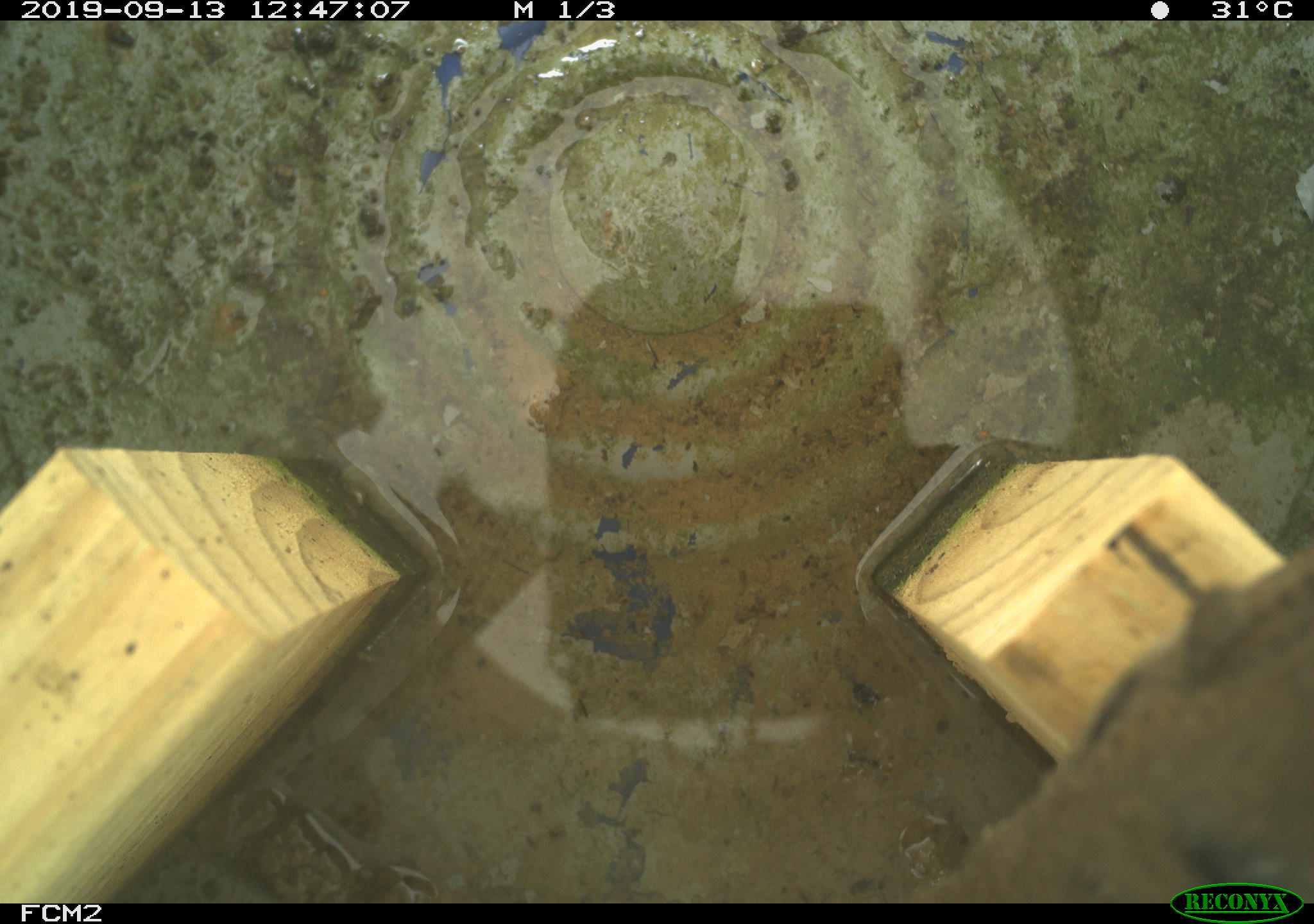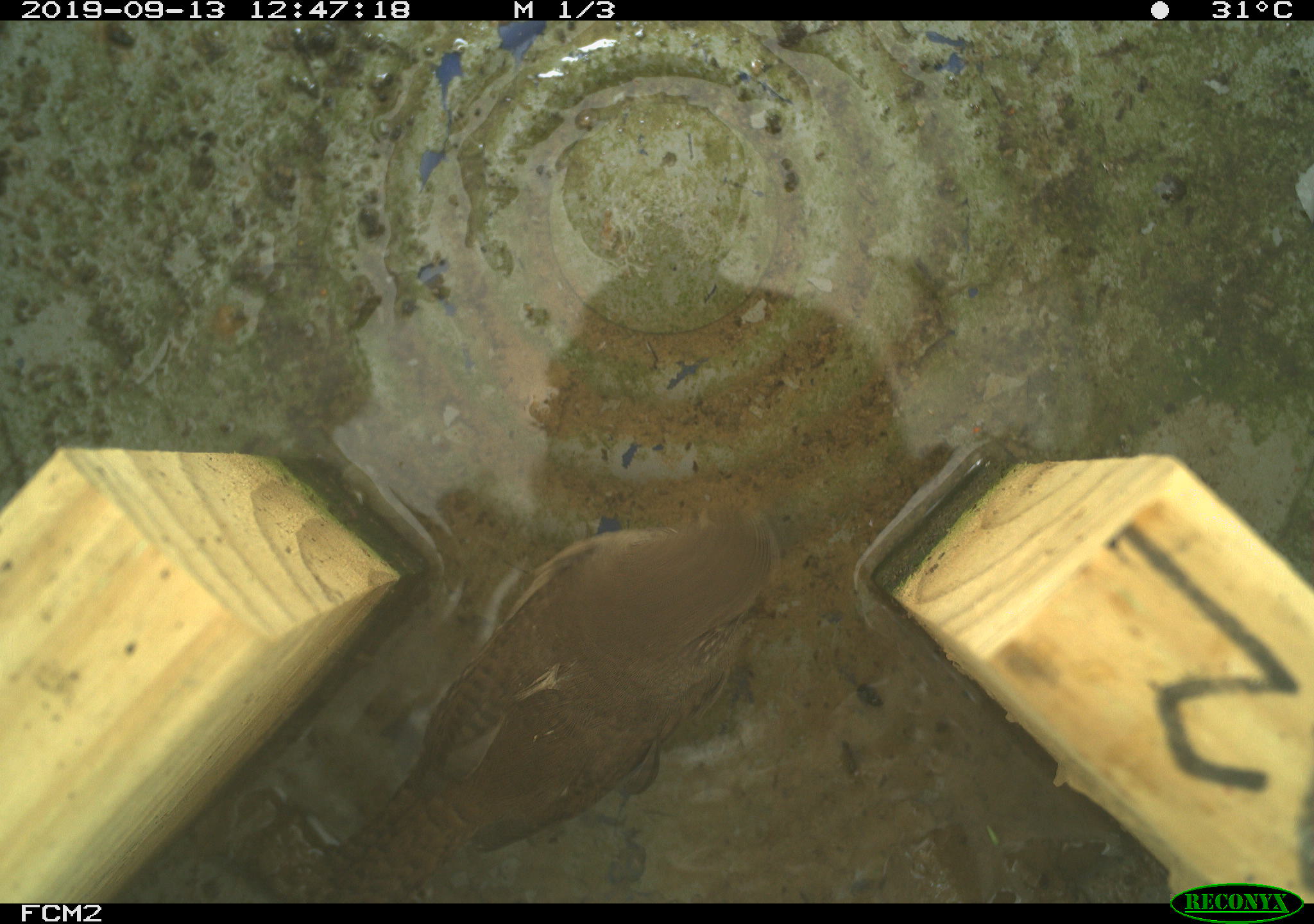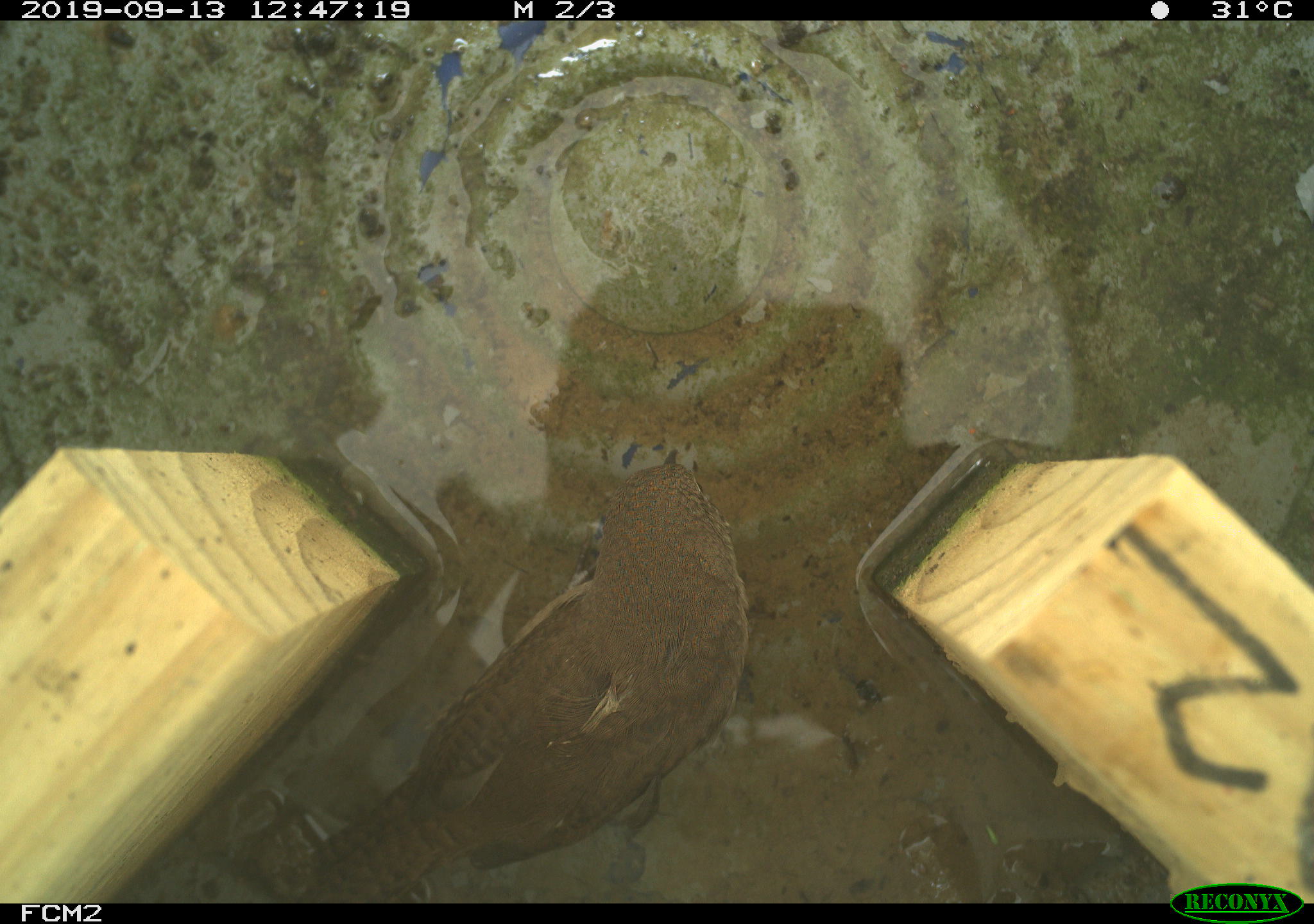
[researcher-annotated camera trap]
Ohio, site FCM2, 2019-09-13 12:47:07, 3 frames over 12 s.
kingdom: Animalia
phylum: Chordata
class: Aves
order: Passeriformes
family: Troglodytidae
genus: Troglodytes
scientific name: Troglodytes aedon aedon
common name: northern house wren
Northern house wren (Troglodytes aedon aedon).